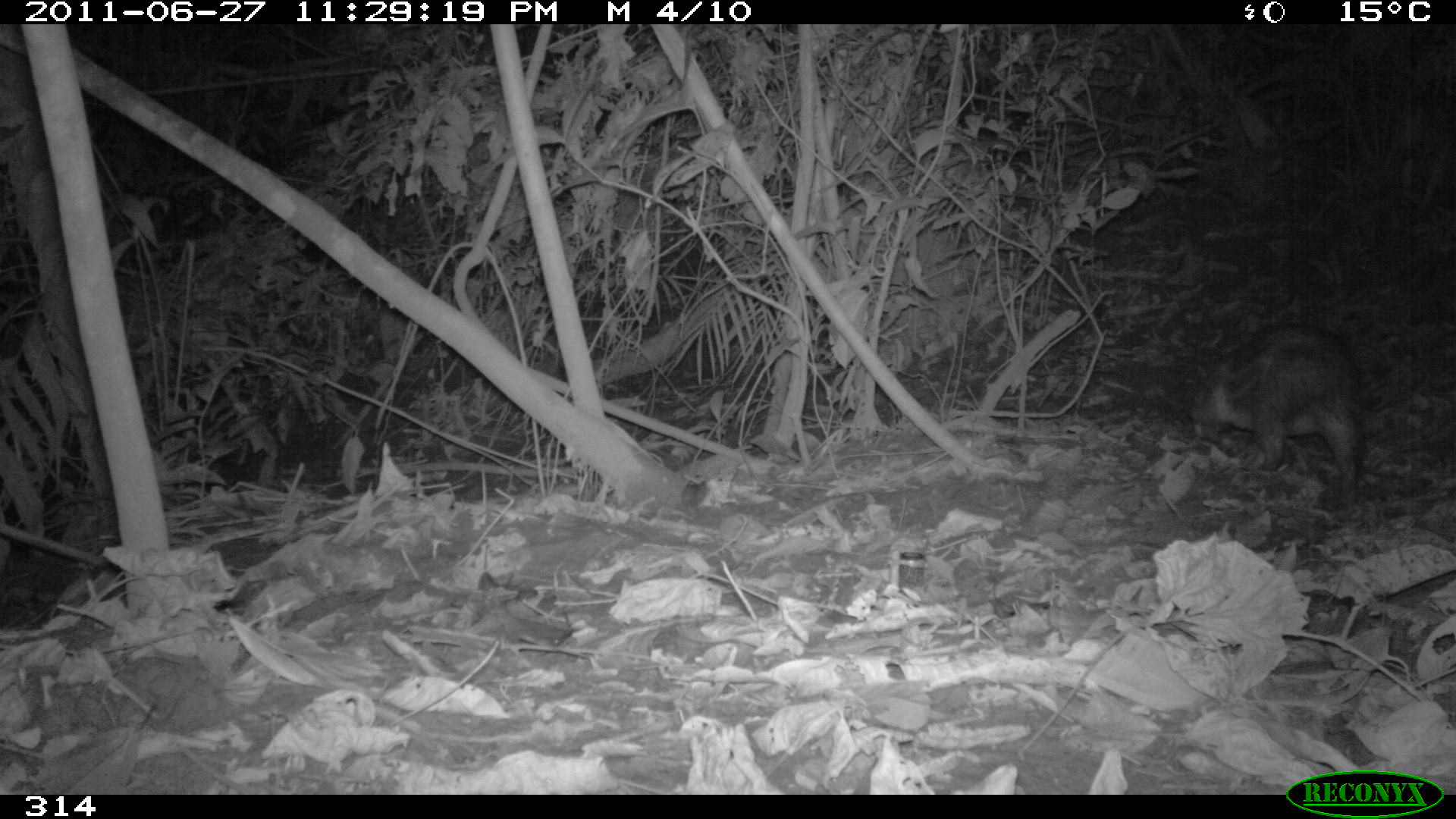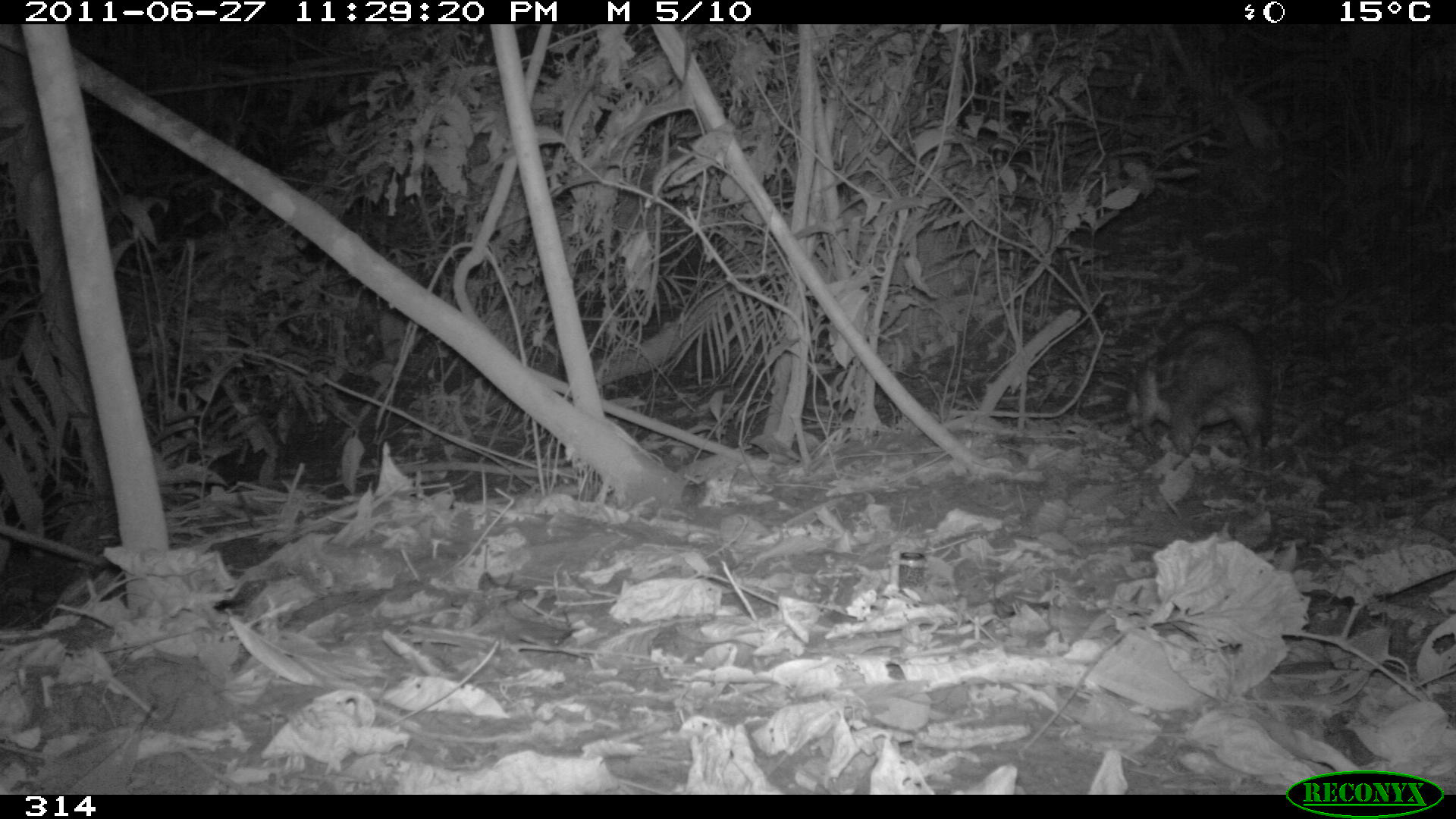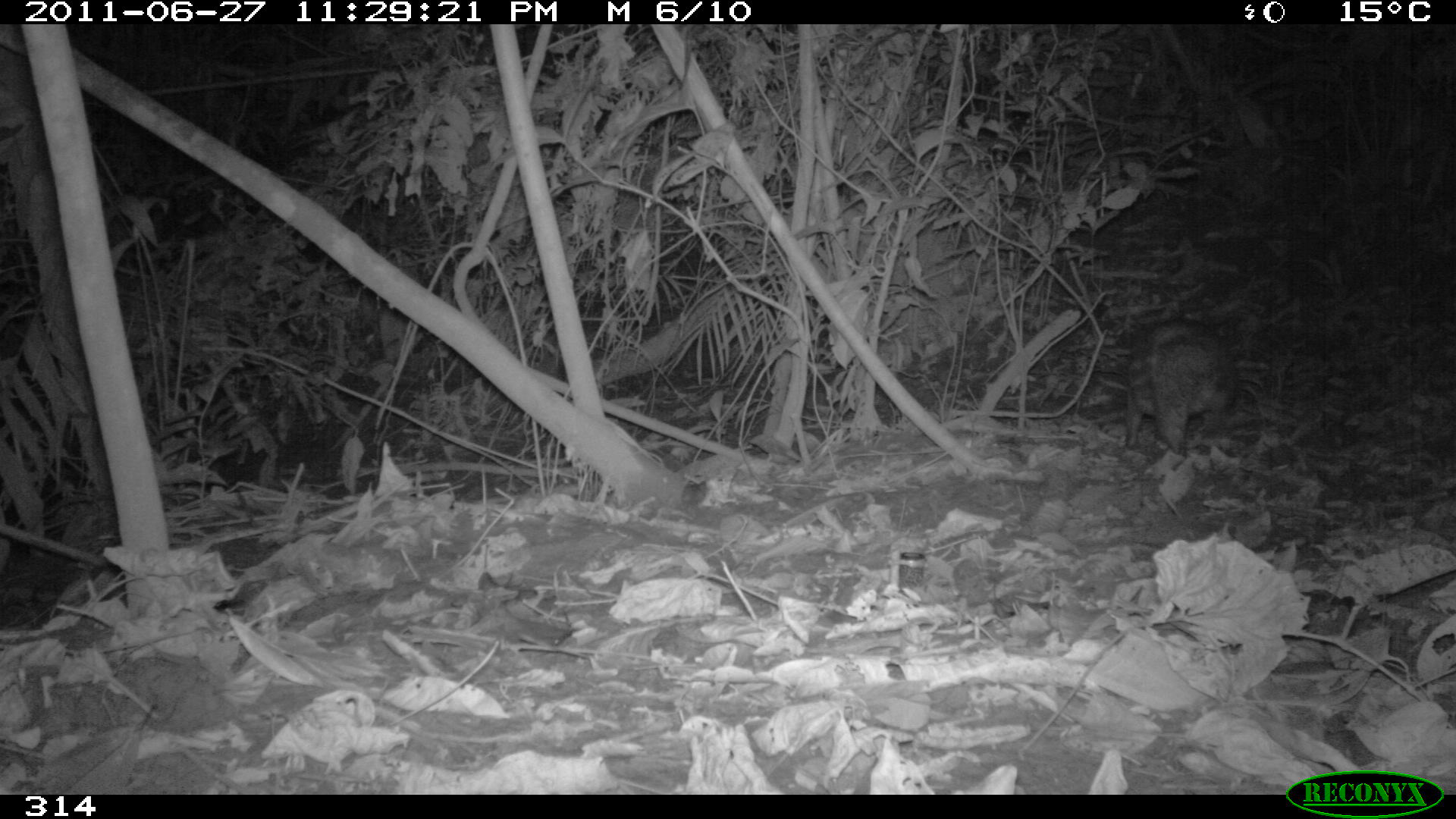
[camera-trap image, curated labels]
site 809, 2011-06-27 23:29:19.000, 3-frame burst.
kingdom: Animalia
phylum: Chordata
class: Mammalia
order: Rodentia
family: Cuniculidae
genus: Cuniculus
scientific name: Cuniculus paca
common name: spotted paca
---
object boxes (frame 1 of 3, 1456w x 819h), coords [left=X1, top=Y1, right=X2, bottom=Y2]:
cuniculus paca: [left=1188, top=321, right=1362, bottom=492]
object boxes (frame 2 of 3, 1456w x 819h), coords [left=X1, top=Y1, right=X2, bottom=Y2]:
cuniculus paca: [left=1125, top=318, right=1273, bottom=462]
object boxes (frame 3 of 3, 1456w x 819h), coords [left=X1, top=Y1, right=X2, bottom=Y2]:
cuniculus paca: [left=1122, top=318, right=1237, bottom=451]